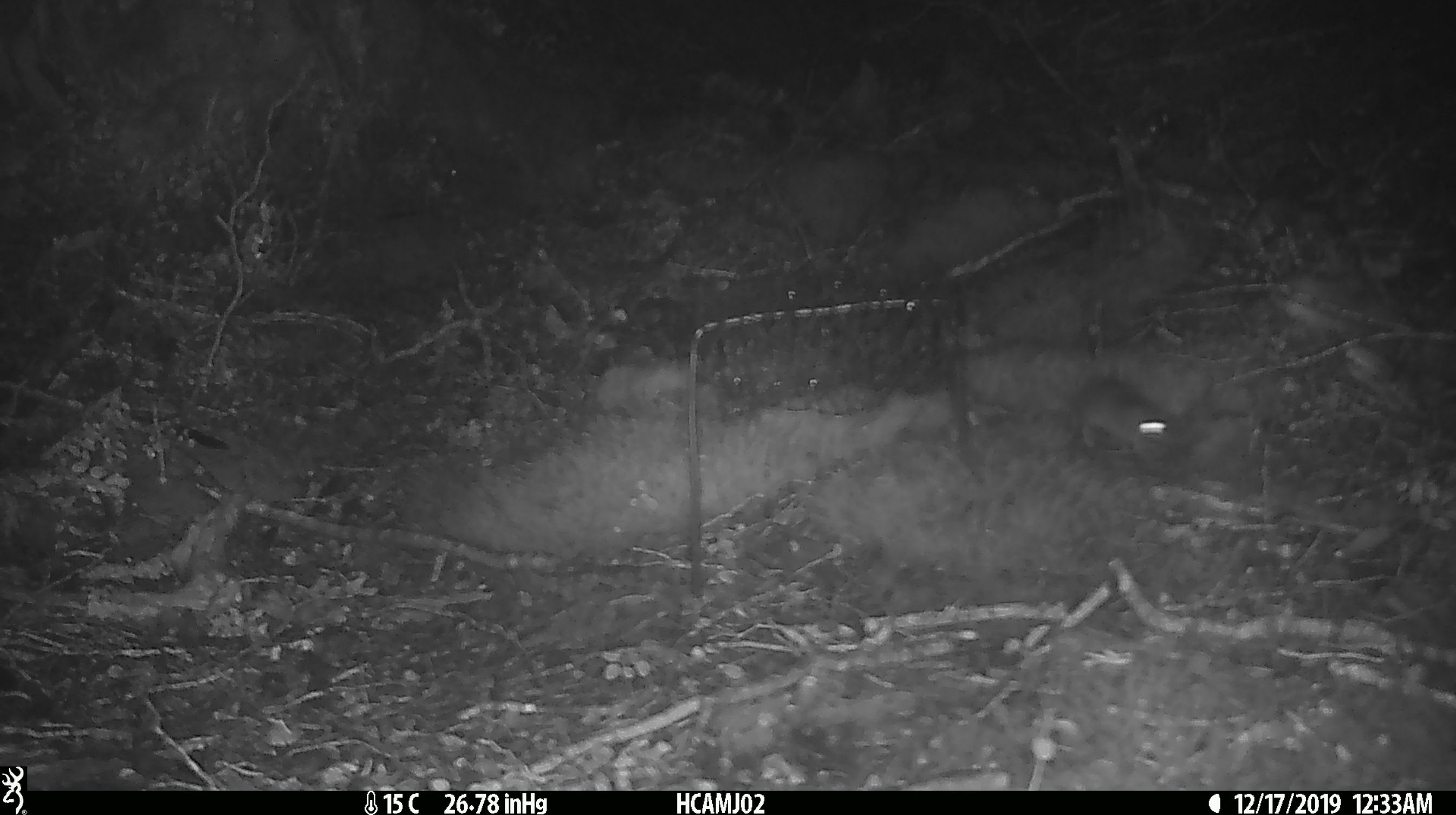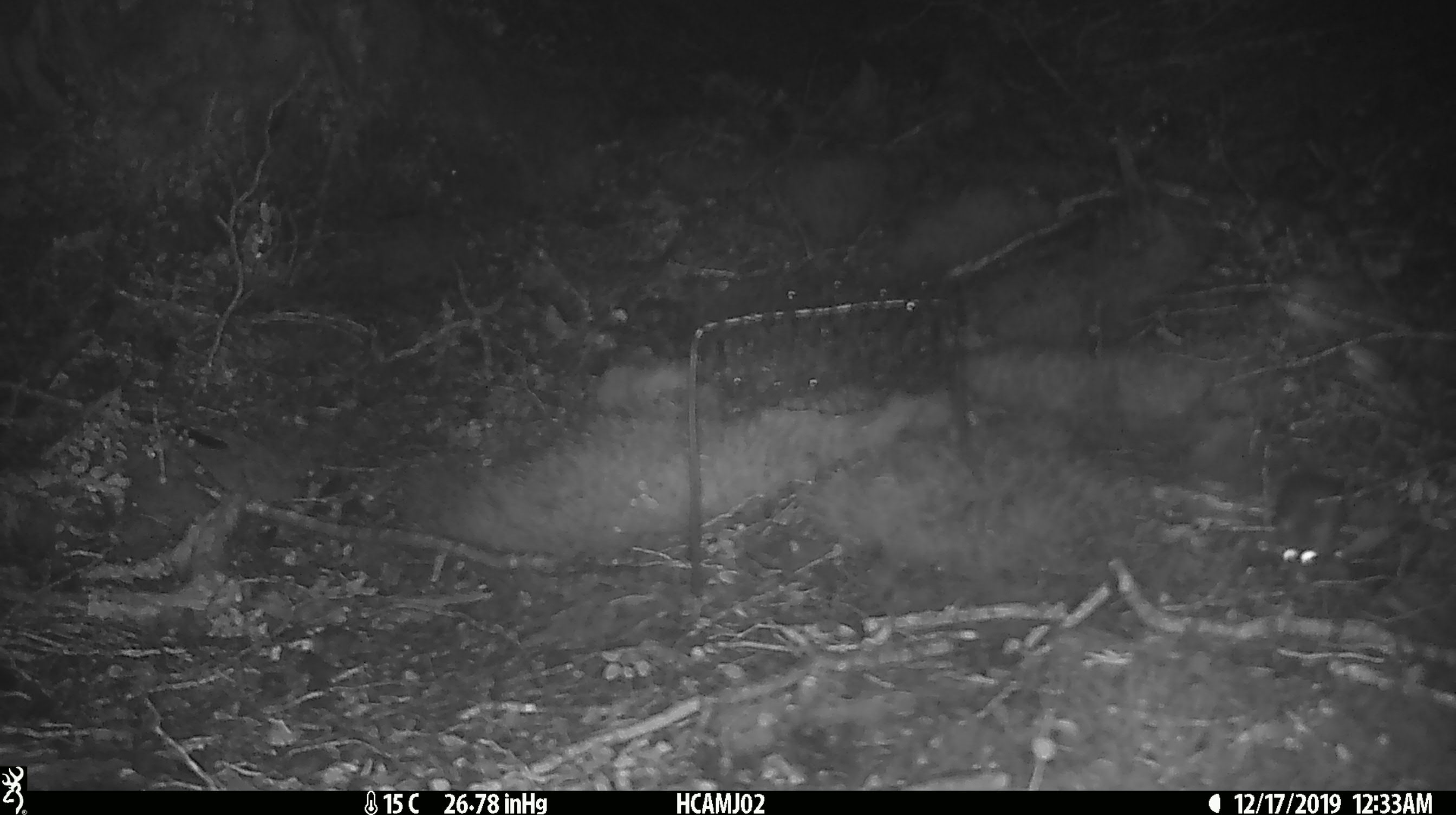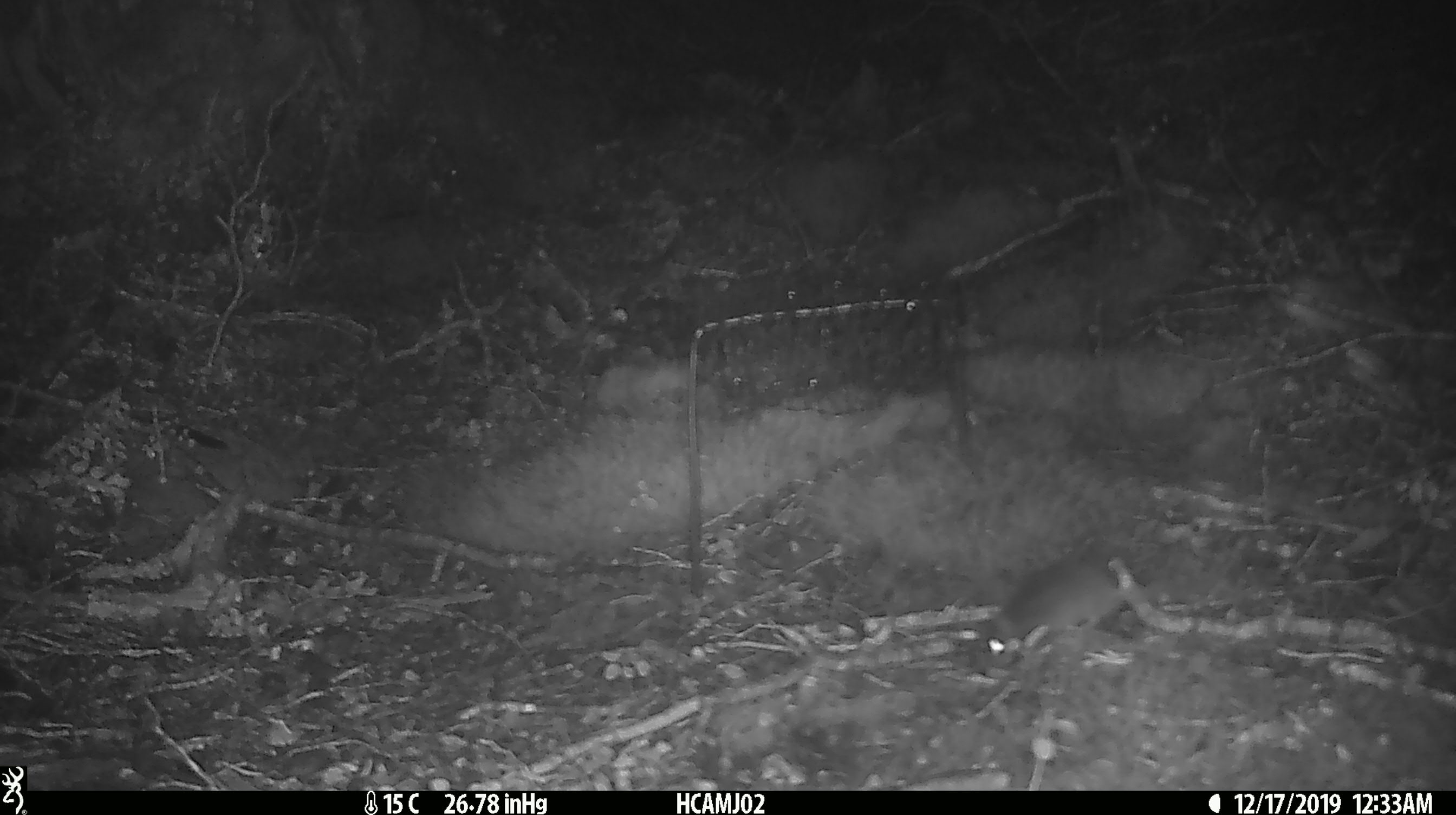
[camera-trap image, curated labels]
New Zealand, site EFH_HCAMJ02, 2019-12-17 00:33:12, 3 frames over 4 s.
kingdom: Animalia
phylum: Chordata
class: Mammalia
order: Rodentia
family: Muridae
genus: Mus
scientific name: Mus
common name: mouse